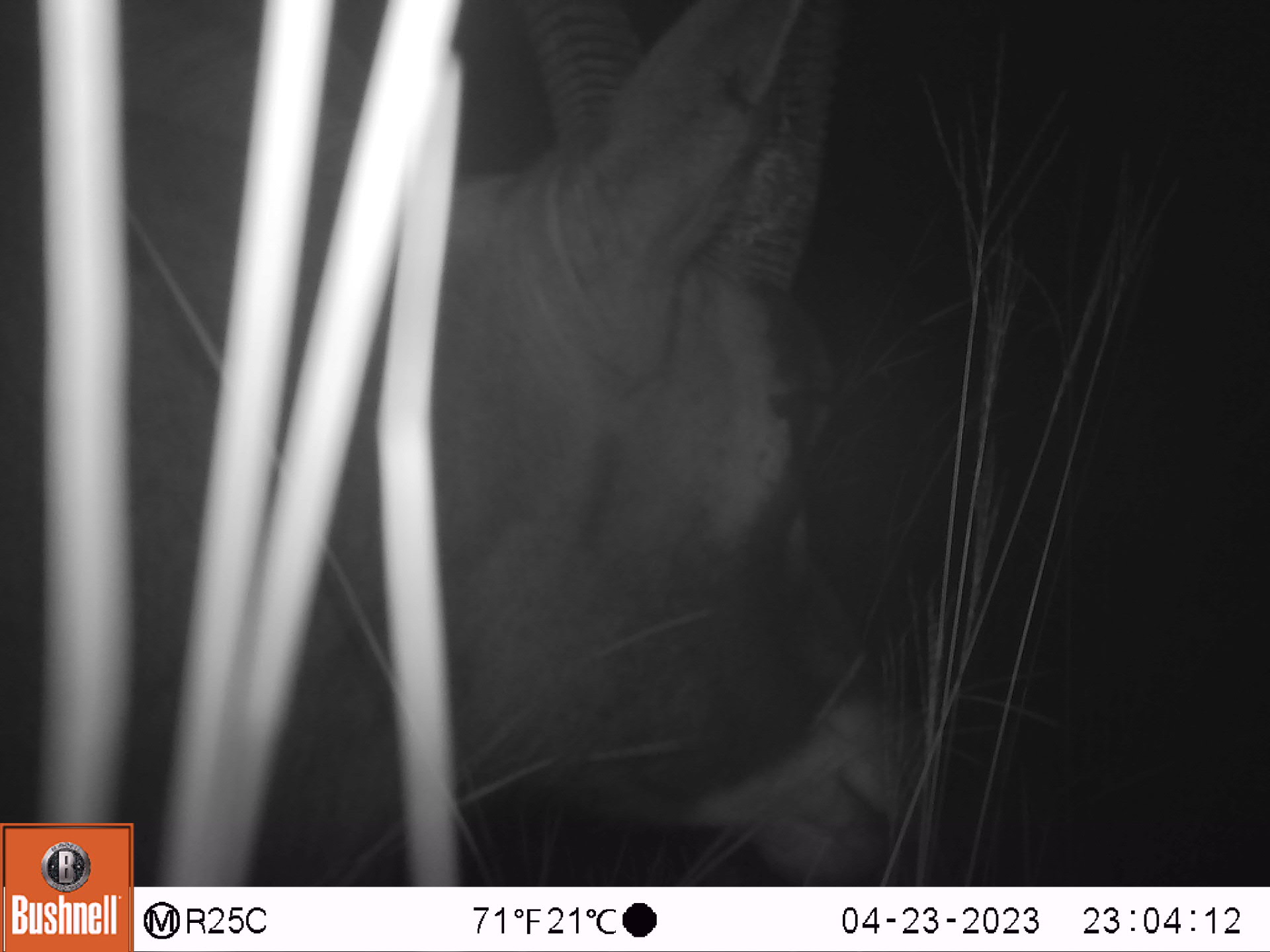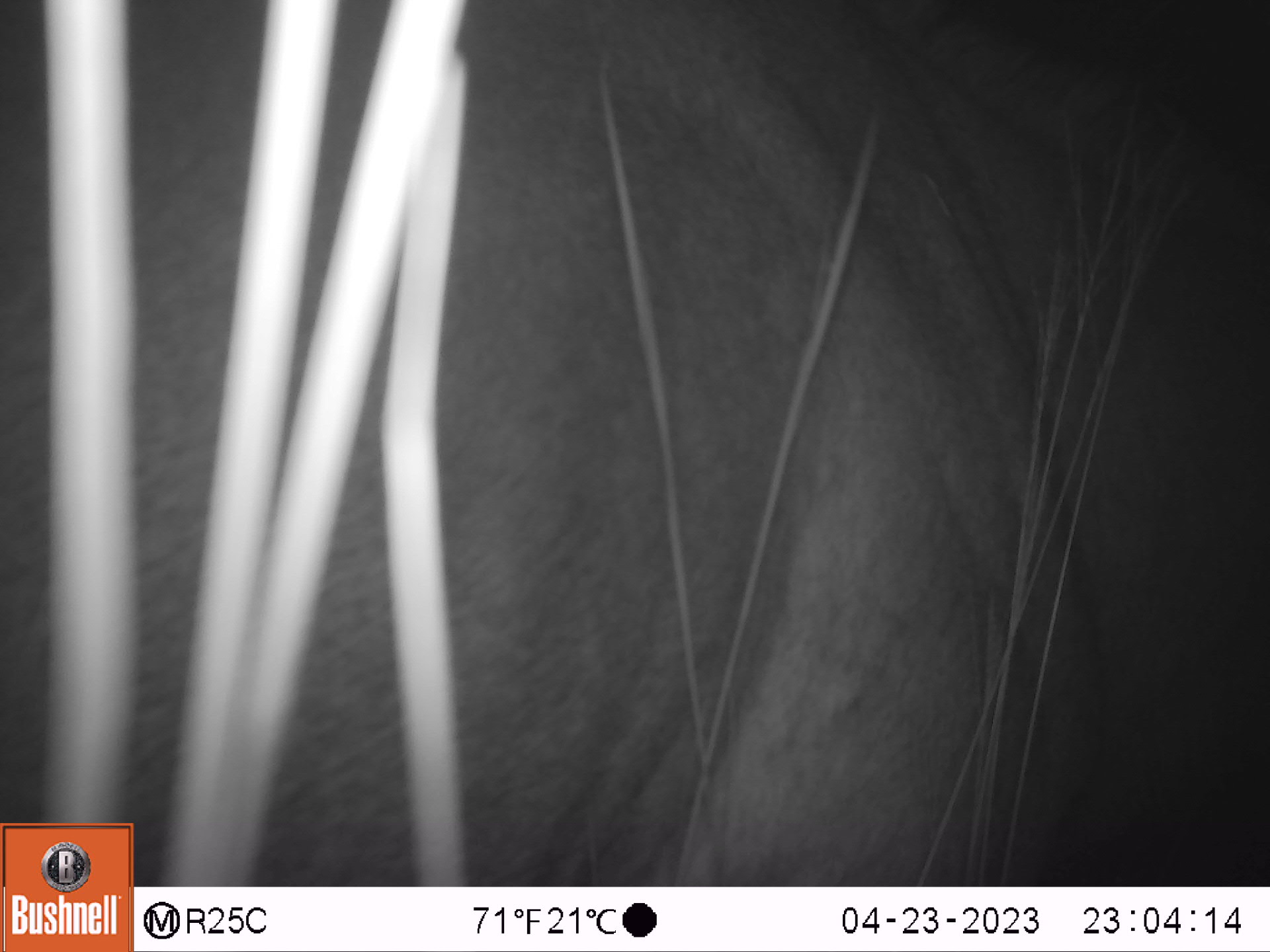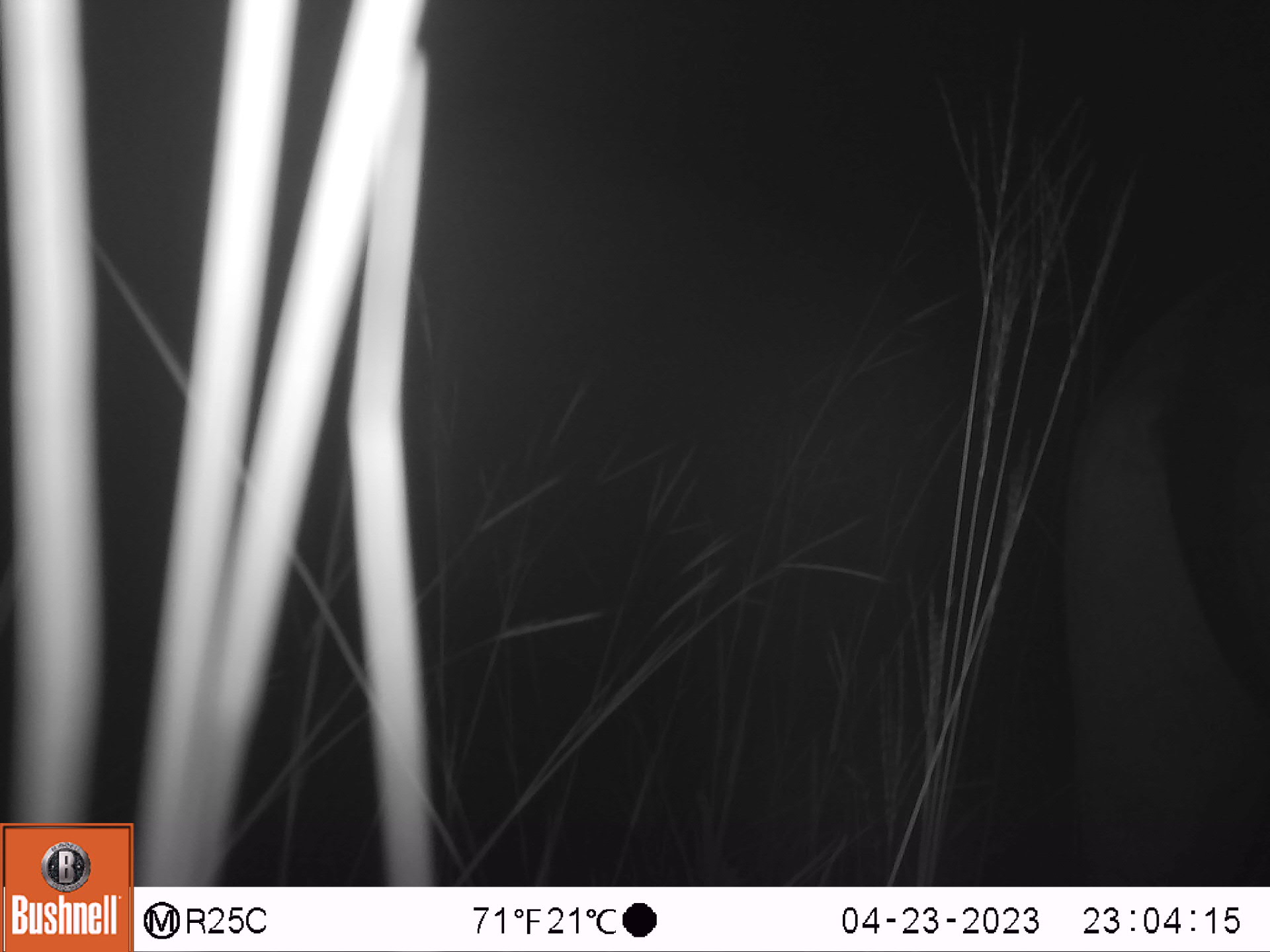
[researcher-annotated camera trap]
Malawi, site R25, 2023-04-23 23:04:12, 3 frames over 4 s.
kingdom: Animalia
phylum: Chordata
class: Mammalia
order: Artiodactyla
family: Bovidae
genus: Hippotragus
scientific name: Hippotragus equinus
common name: roan antelope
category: roan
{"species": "roan (roan antelope) (Hippotragus equinus)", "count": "1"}